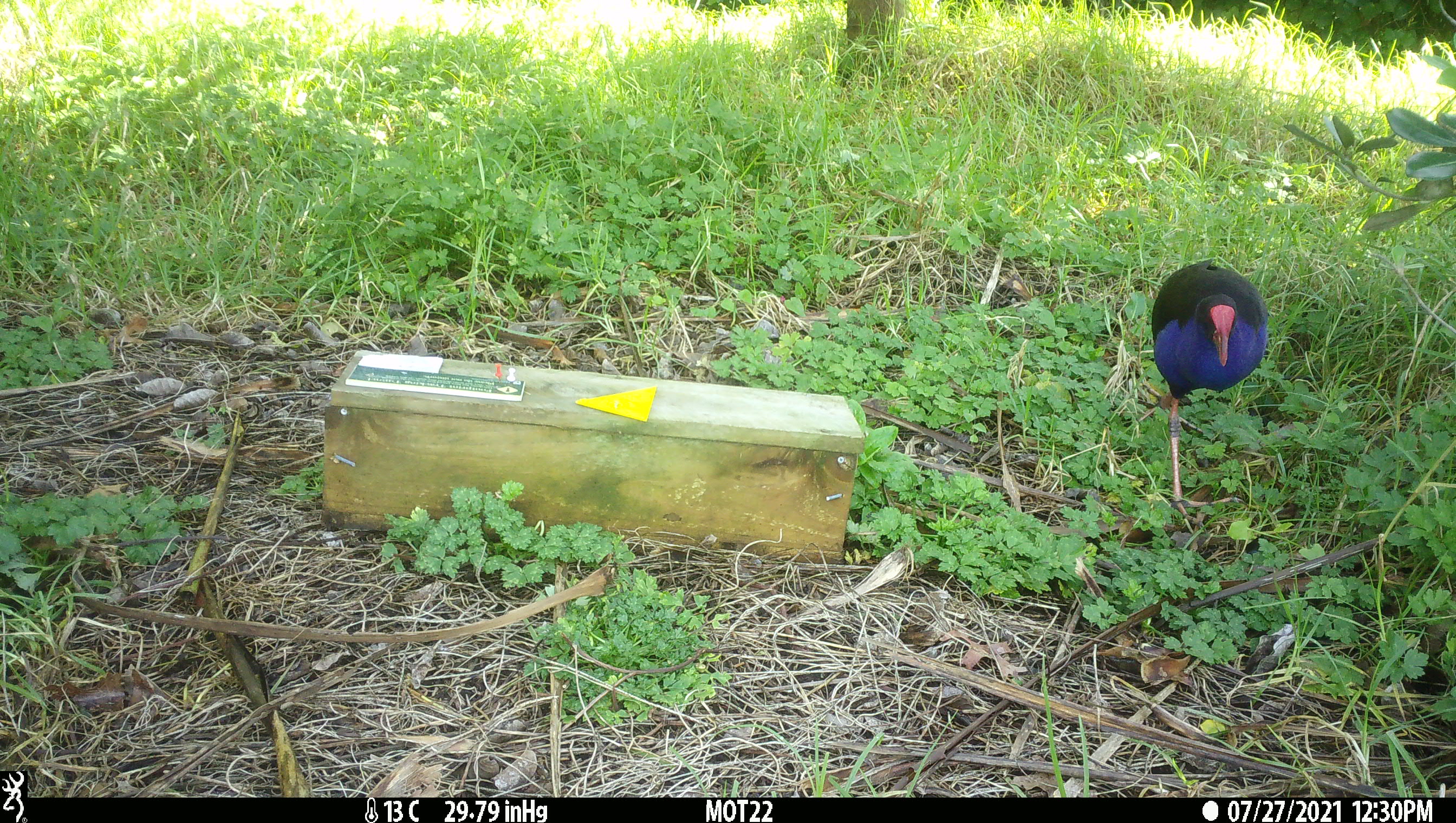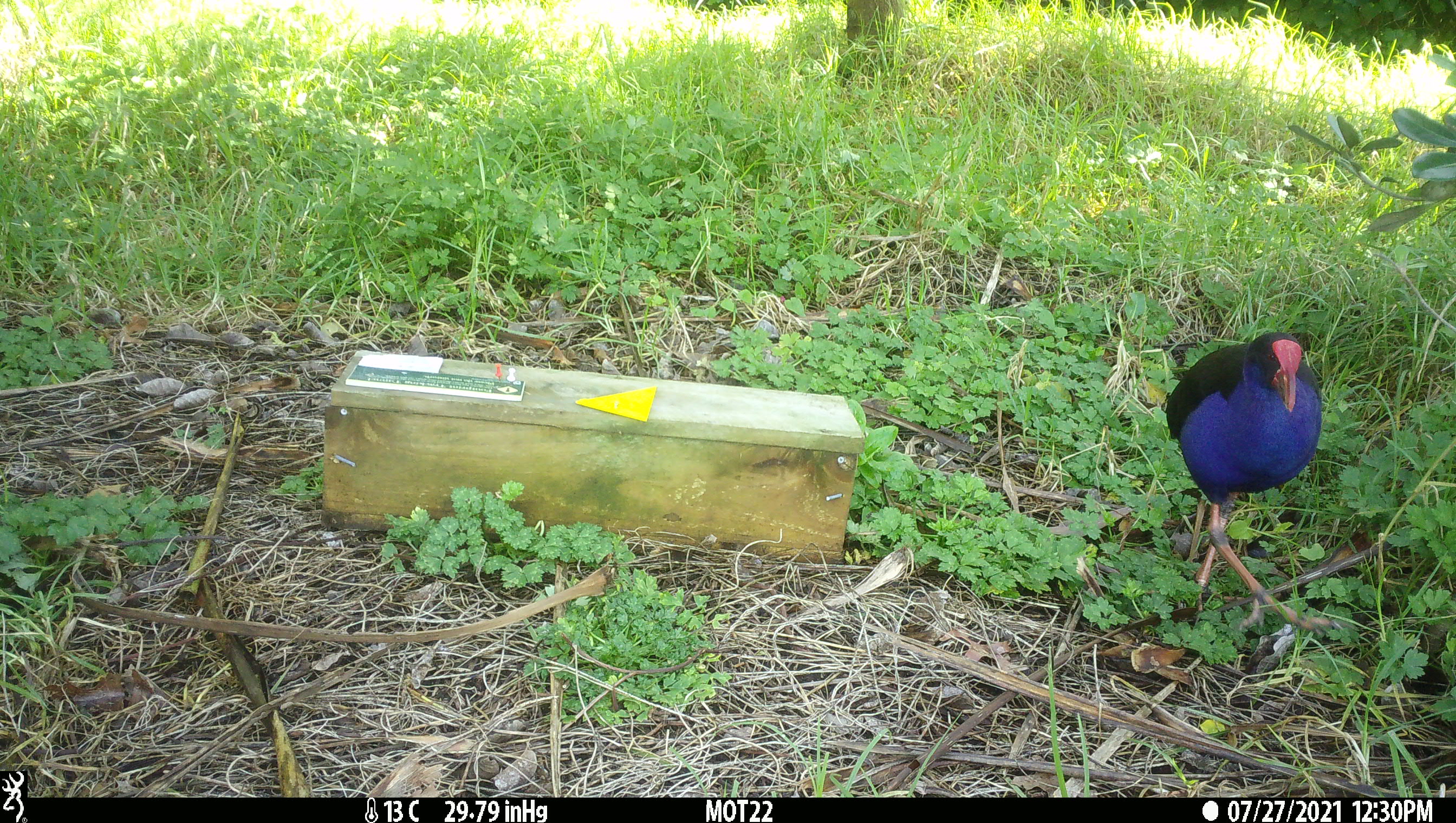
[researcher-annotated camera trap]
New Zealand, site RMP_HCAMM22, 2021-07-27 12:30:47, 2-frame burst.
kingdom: Animalia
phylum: Chordata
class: Aves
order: Gruiformes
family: Rallidae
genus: Porphyrio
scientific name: Porphyrio melanotus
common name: australasian swamphen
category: pukeko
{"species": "pukeko (australasian swamphen) (Porphyrio melanotus)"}